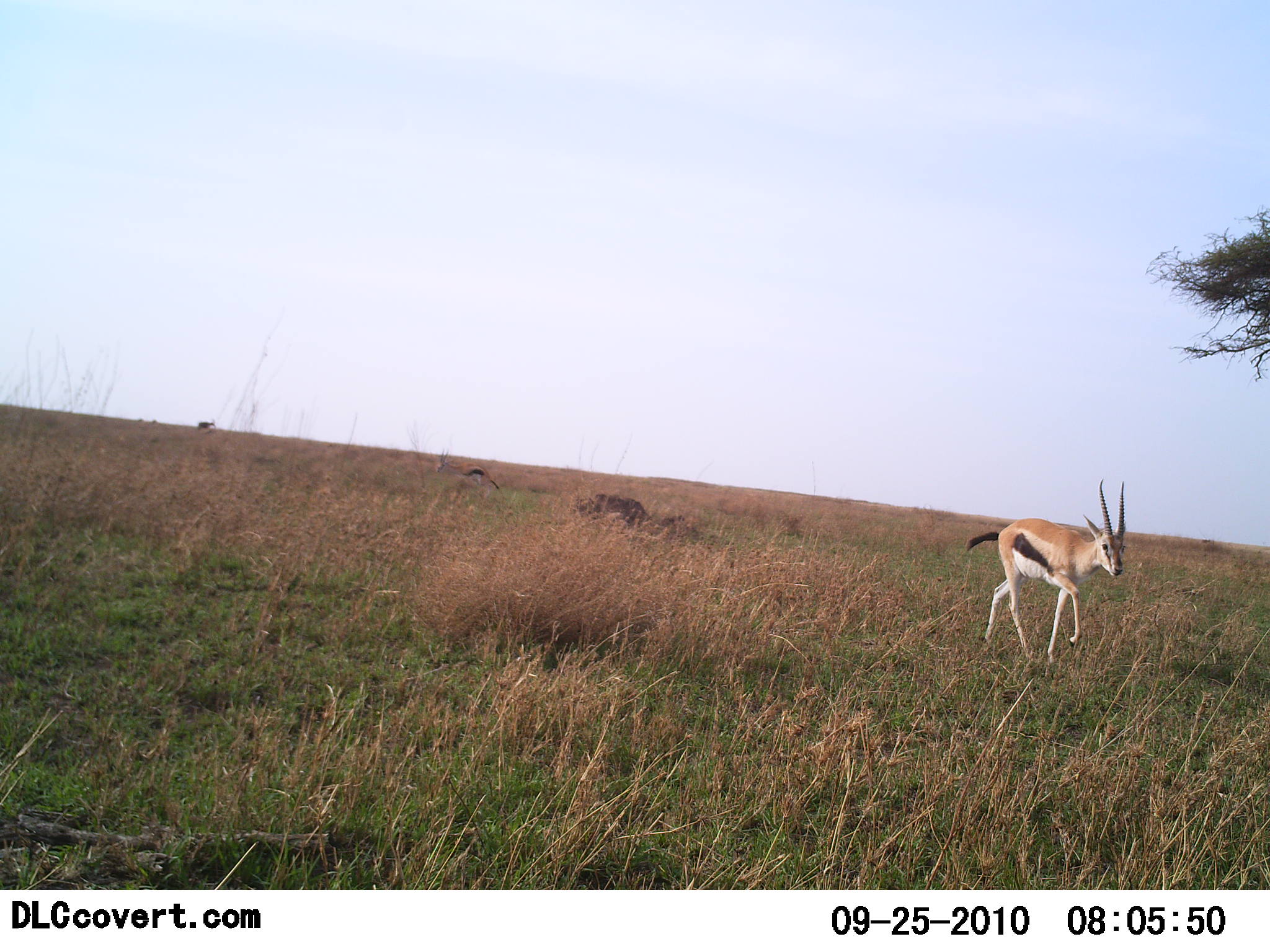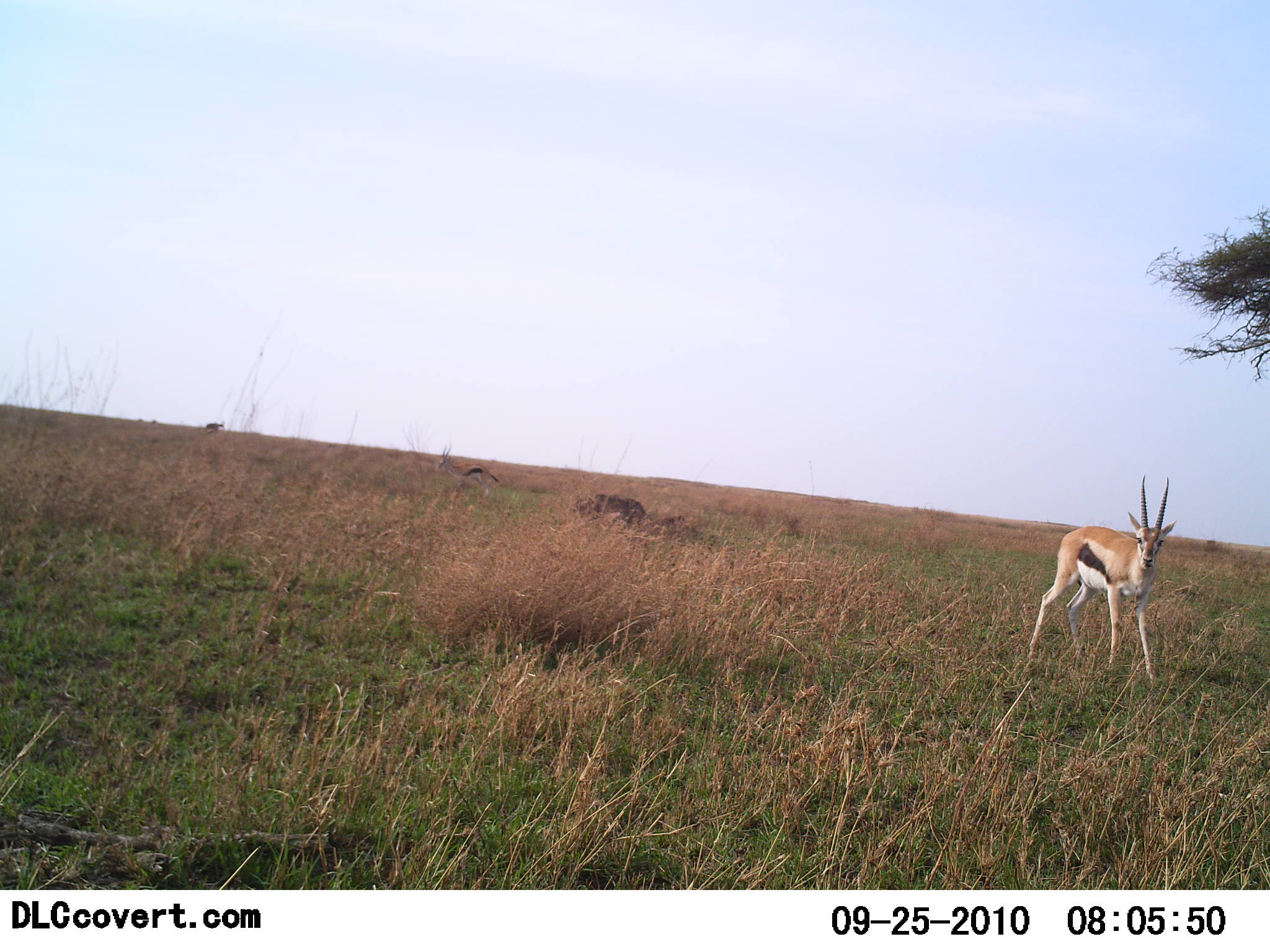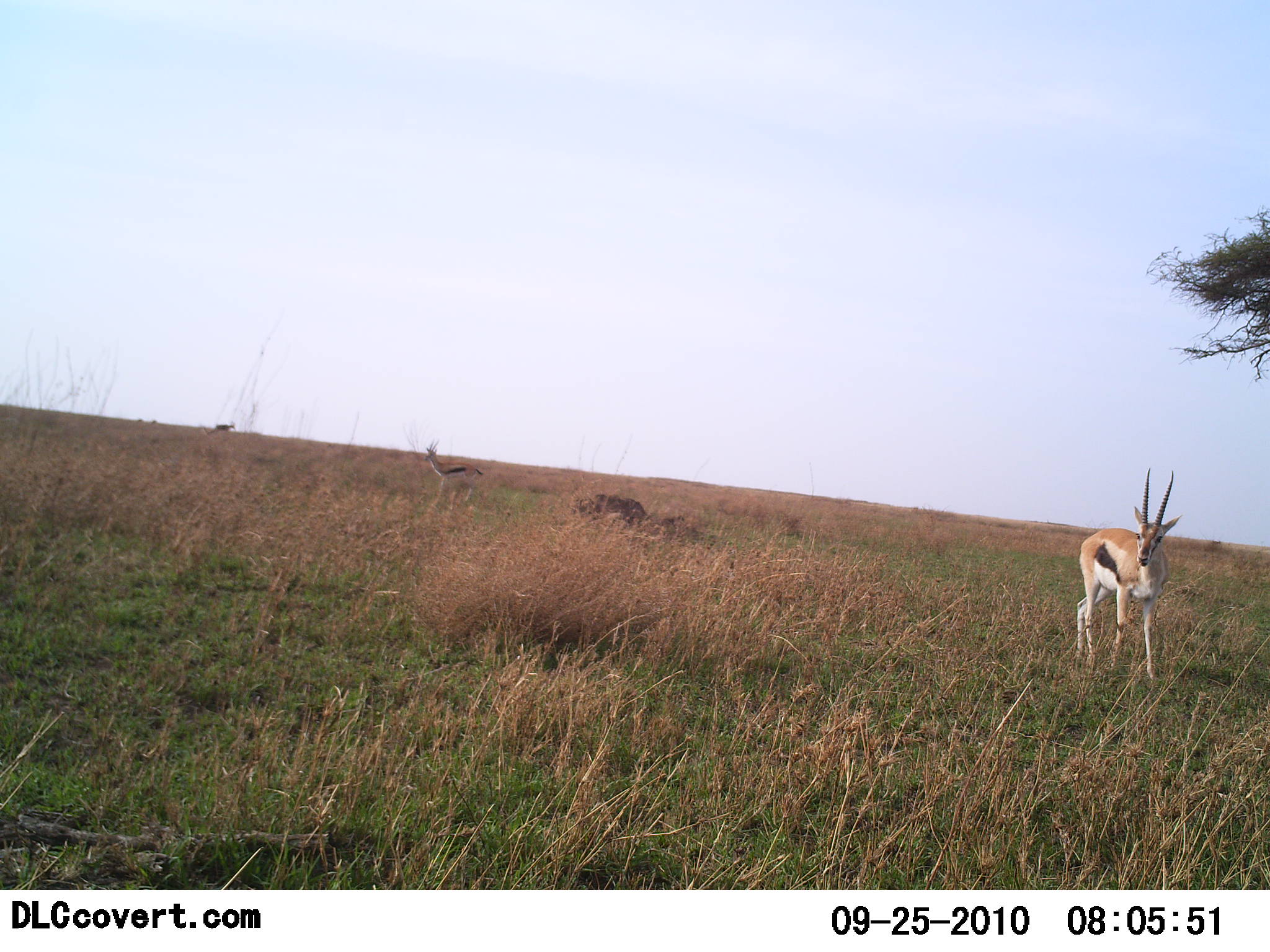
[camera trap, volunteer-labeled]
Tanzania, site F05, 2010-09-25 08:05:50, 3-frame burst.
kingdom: Animalia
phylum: Chordata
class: Mammalia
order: Artiodactyla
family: Bovidae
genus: Eudorcas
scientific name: Eudorcas thomsonii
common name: thomson's gazelle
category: gazellethomsons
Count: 2.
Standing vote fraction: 40%.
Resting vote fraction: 0%.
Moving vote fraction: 60%.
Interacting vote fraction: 0%.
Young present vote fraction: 0%.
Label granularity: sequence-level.